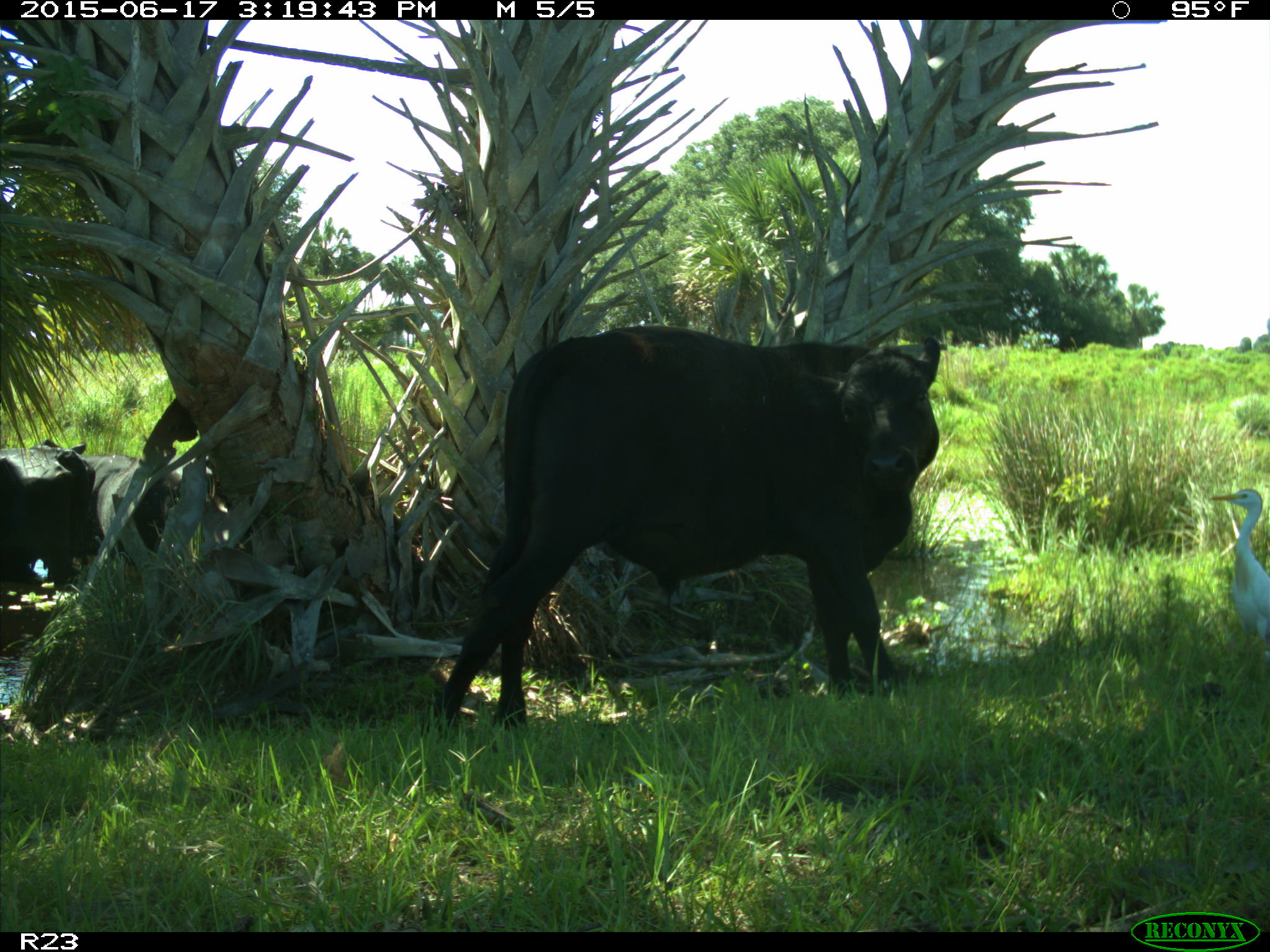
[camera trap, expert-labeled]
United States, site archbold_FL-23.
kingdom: Animalia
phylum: Chordata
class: Mammalia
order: Artiodactyla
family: Bovidae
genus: Bos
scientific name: Bos taurus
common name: domestic cow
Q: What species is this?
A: Bos taurus (domestic cow).